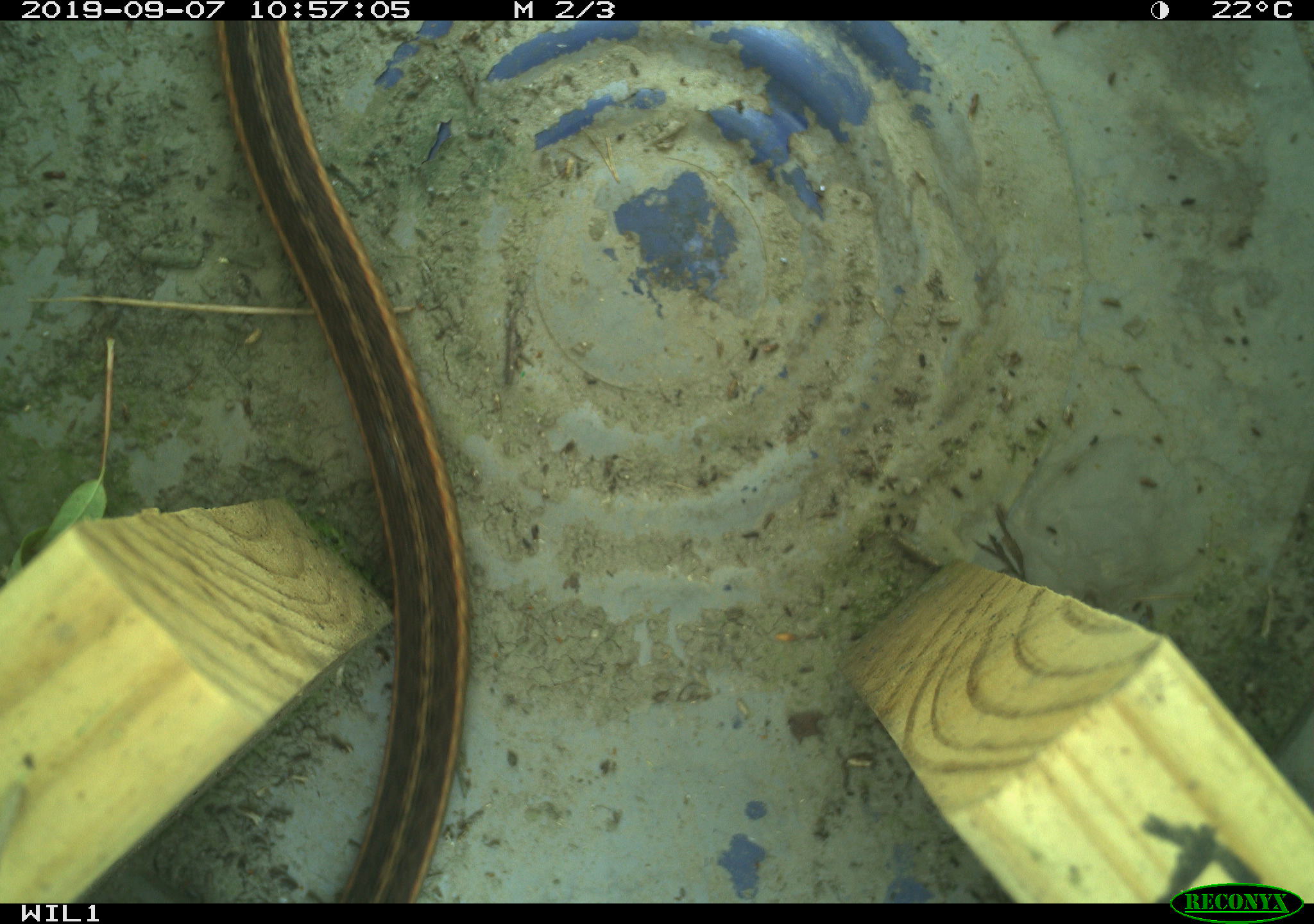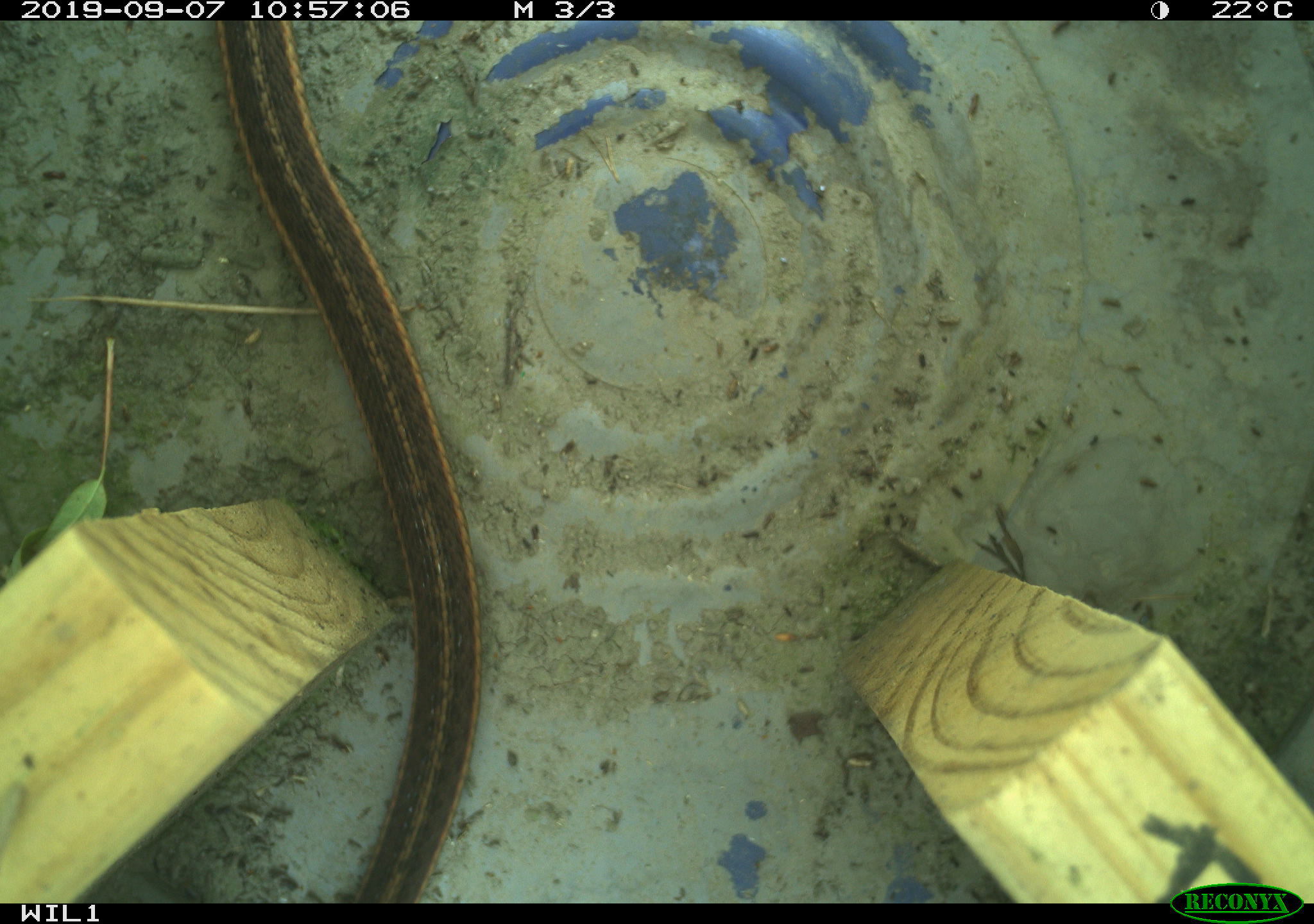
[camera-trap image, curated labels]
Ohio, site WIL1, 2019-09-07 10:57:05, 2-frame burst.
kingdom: Animalia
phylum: Chordata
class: Reptilia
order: Squamata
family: Colubridae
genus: Thamnophis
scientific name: Thamnophis sirtalis sirtalis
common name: eastern gartersnake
Eastern gartersnake (Thamnophis sirtalis sirtalis).